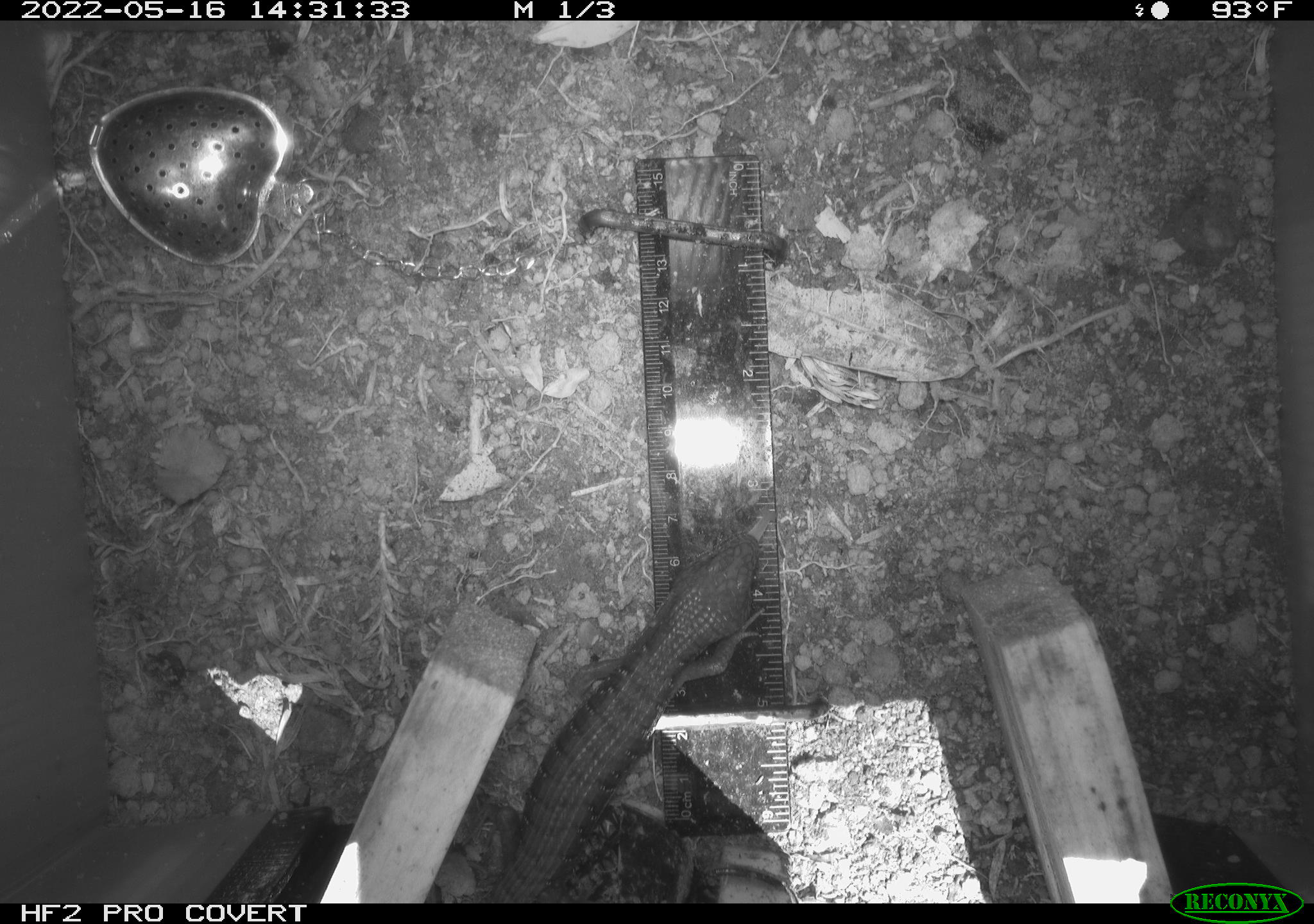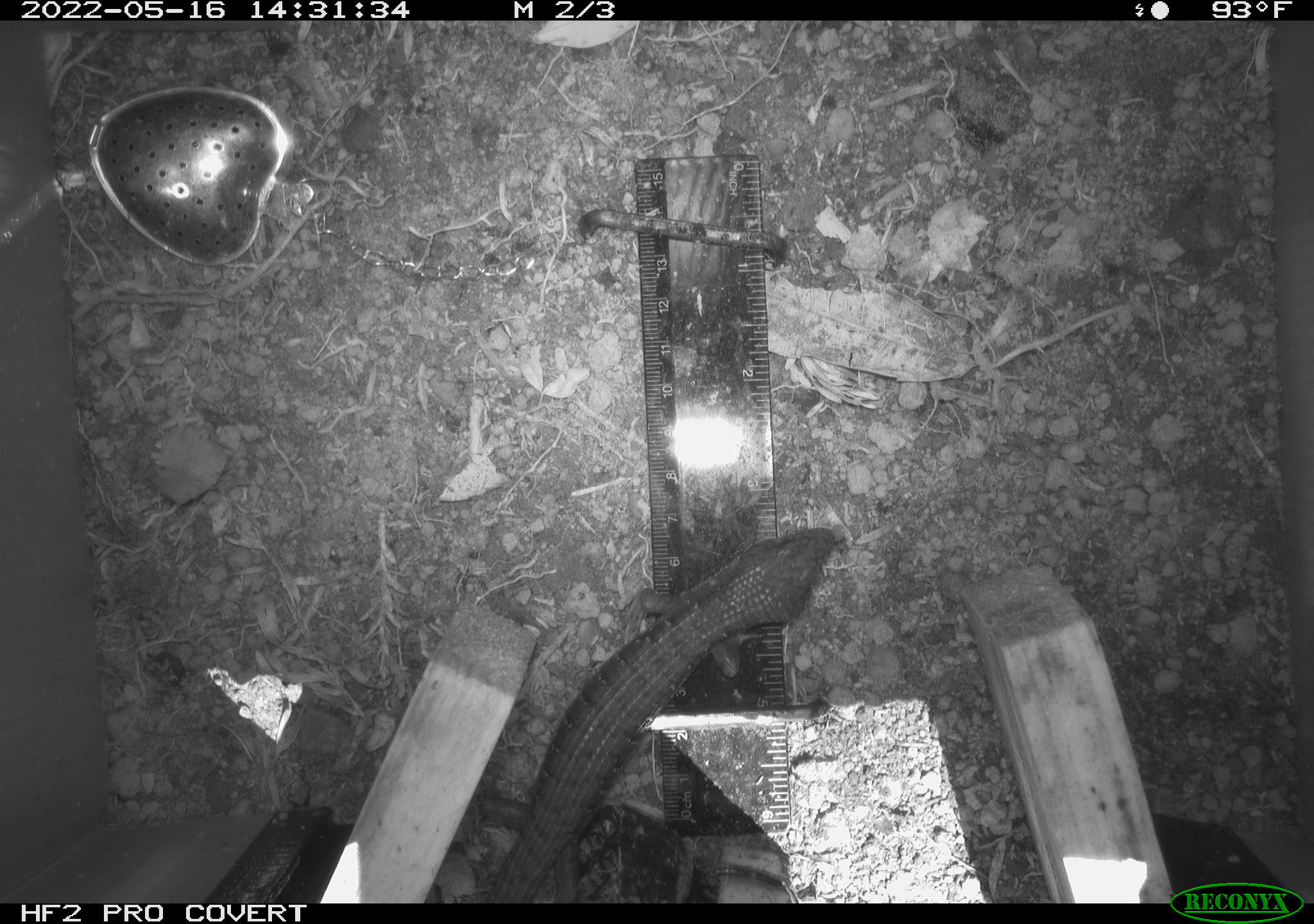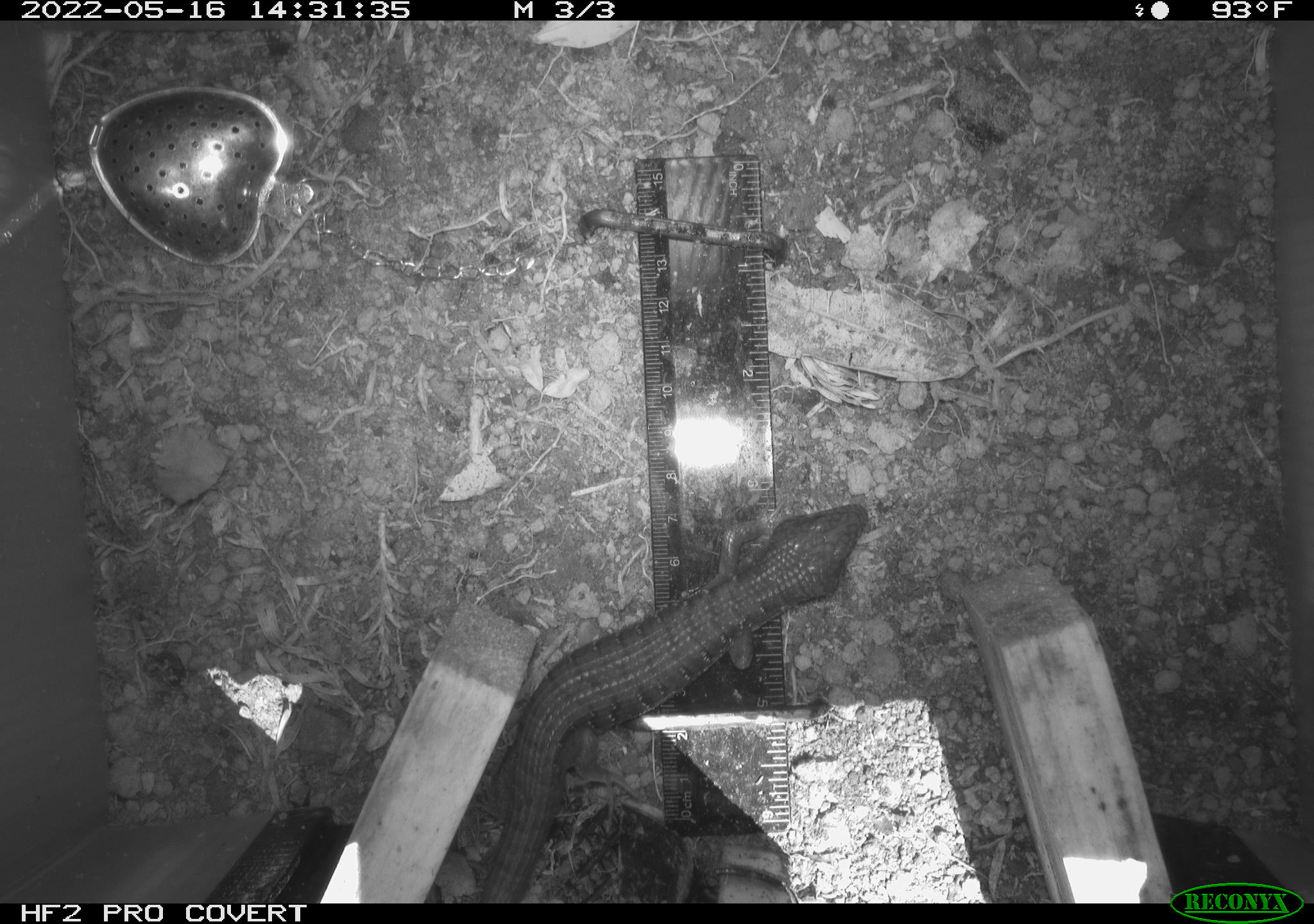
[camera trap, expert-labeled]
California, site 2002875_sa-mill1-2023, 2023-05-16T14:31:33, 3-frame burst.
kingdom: Animalia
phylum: Chordata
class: Reptilia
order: Squamata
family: Anguidae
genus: Elgaria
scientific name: Elgaria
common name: alligator lizards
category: elgaria species